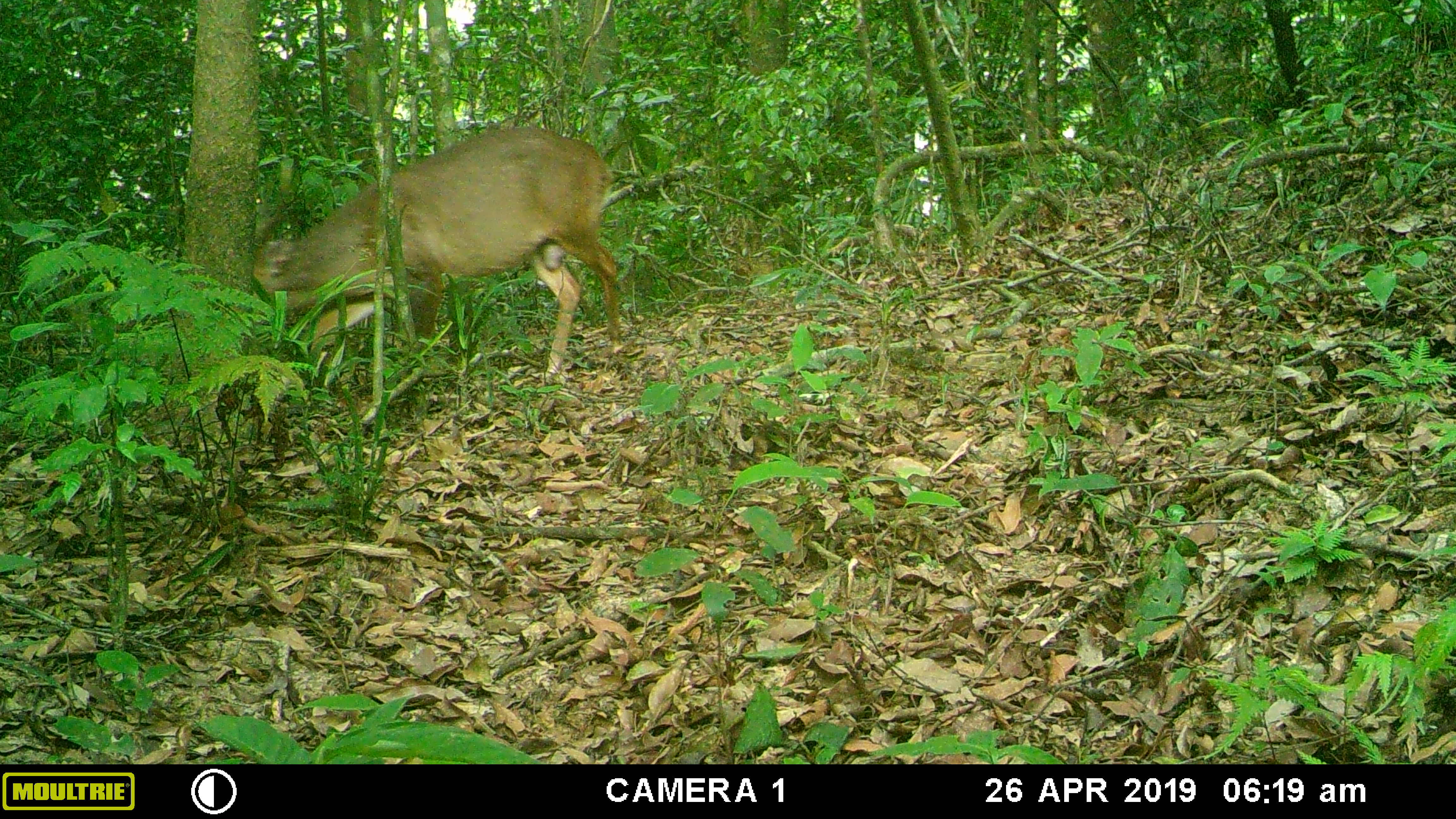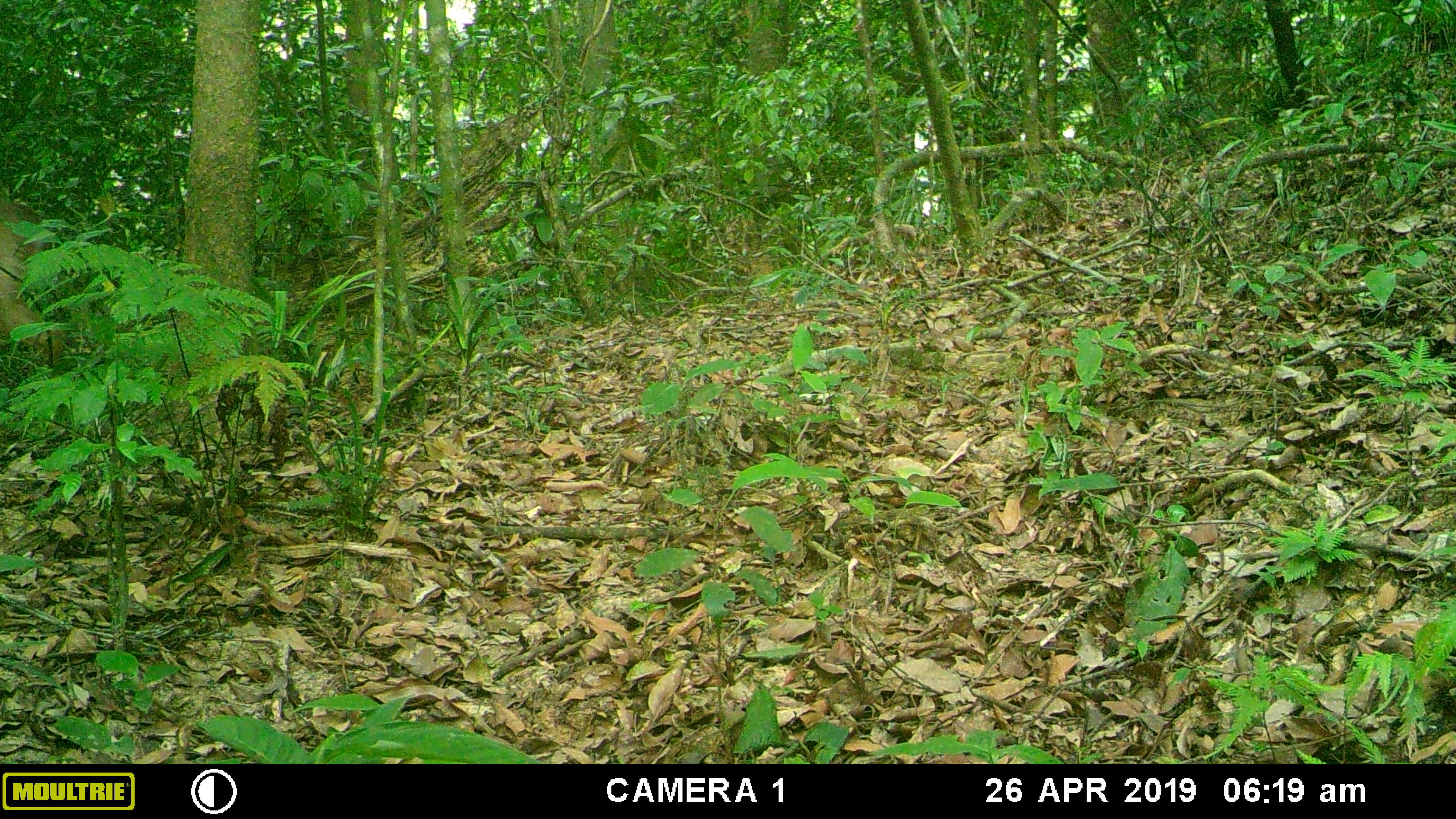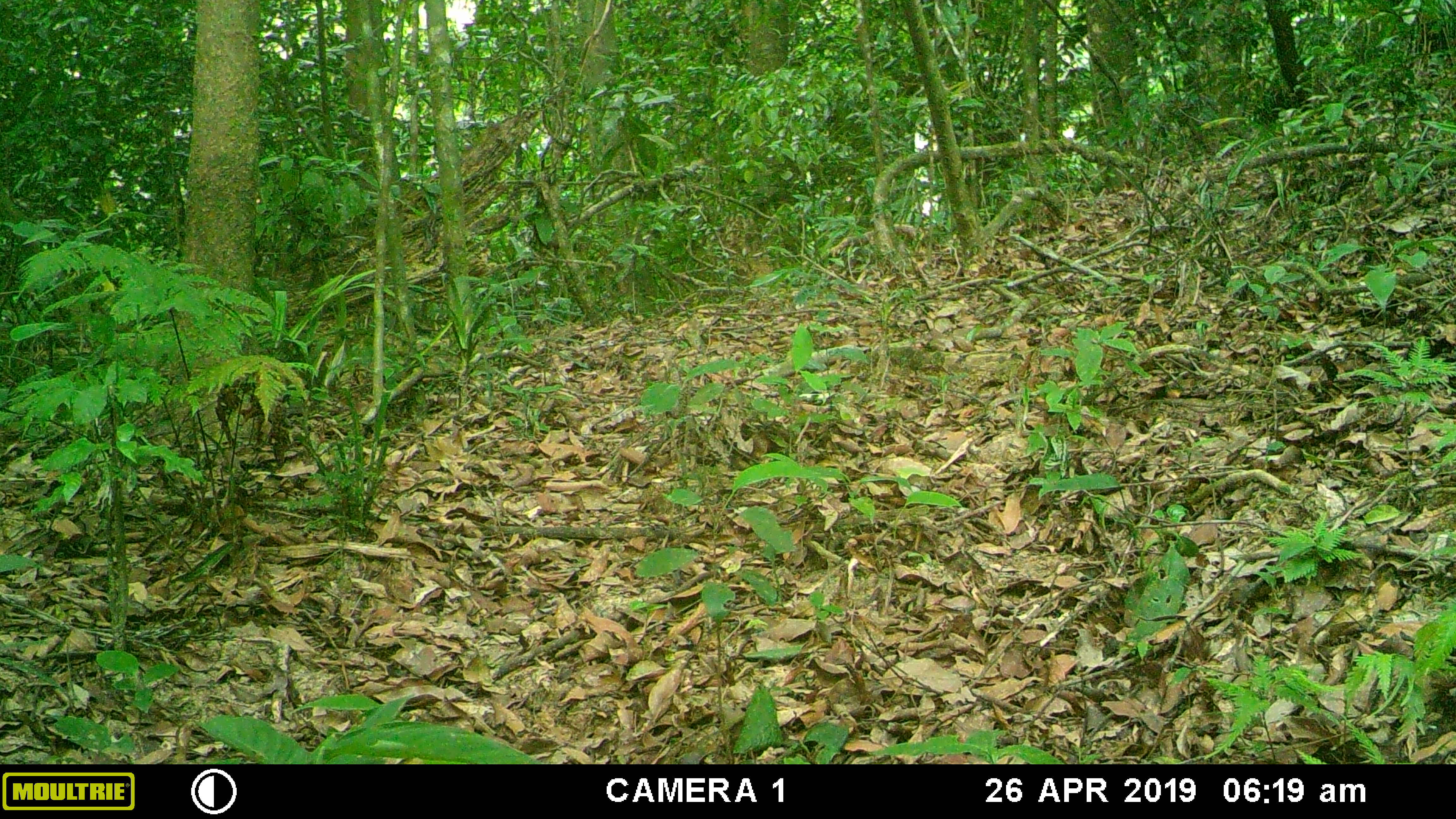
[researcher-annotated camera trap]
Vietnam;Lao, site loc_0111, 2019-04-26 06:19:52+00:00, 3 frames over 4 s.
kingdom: Animalia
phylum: Chordata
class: Mammalia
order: Artiodactyla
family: Cervidae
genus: Muntiacus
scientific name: Muntiacus vuquangensis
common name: large-antlered muntjac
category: large antlered muntjac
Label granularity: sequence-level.